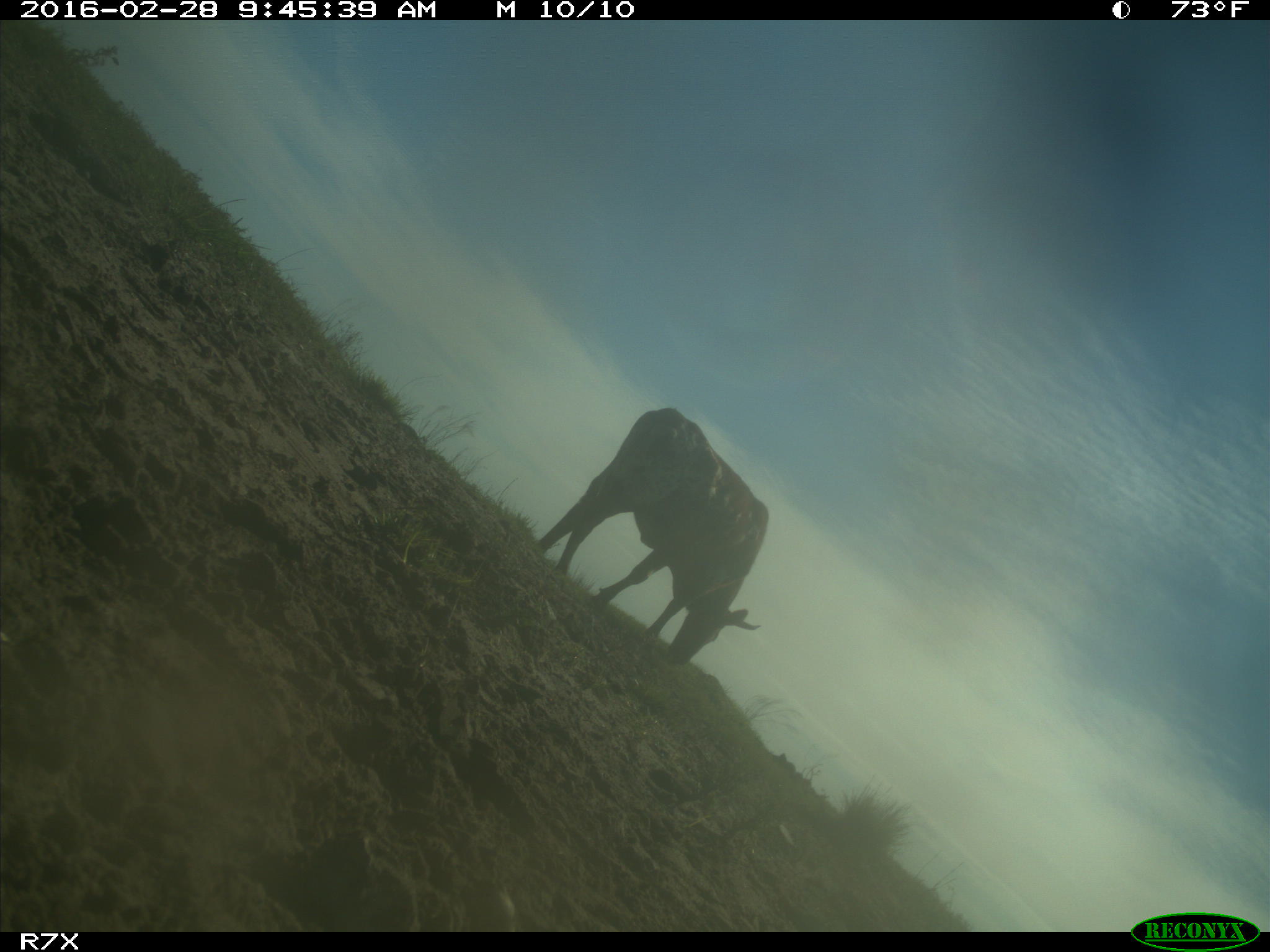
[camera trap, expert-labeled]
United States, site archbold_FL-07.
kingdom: Animalia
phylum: Chordata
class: Mammalia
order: Artiodactyla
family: Bovidae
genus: Bos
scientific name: Bos taurus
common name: domestic cow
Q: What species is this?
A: Bos taurus (domestic cow).